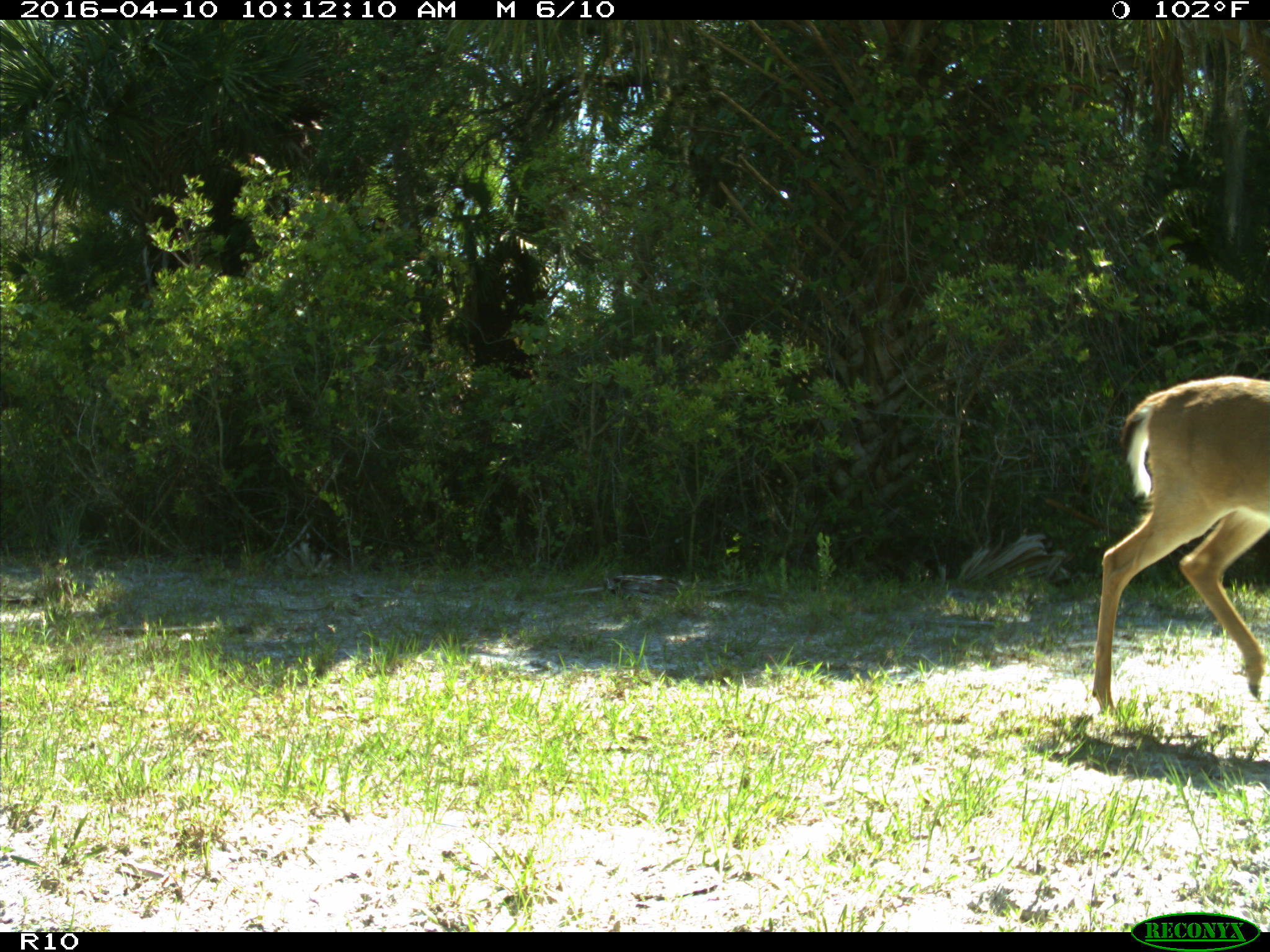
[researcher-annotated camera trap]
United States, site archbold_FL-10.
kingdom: Animalia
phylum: Chordata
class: Mammalia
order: Artiodactyla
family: Cervidae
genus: Odocoileus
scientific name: Odocoileus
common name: deer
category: unidentified deer